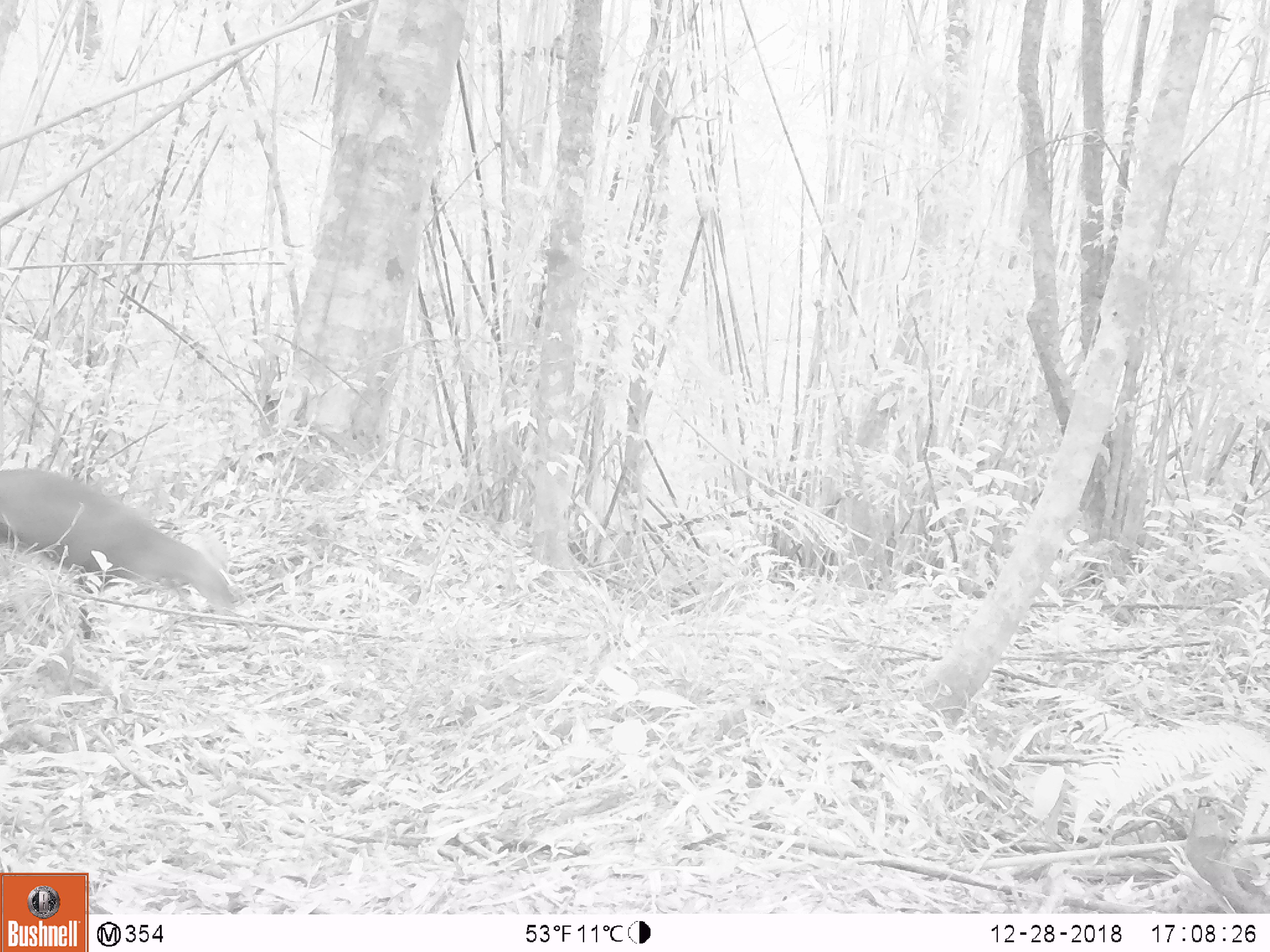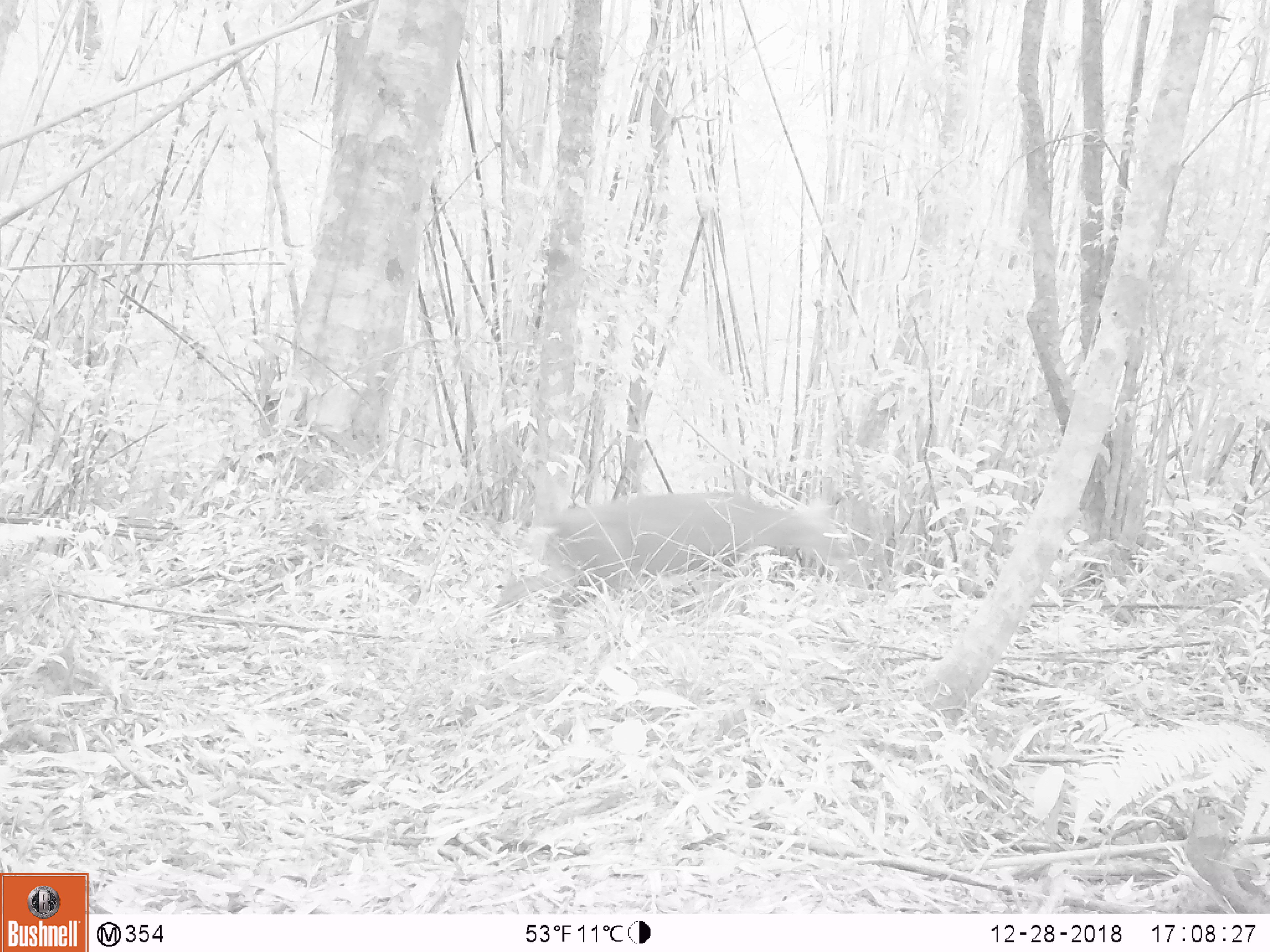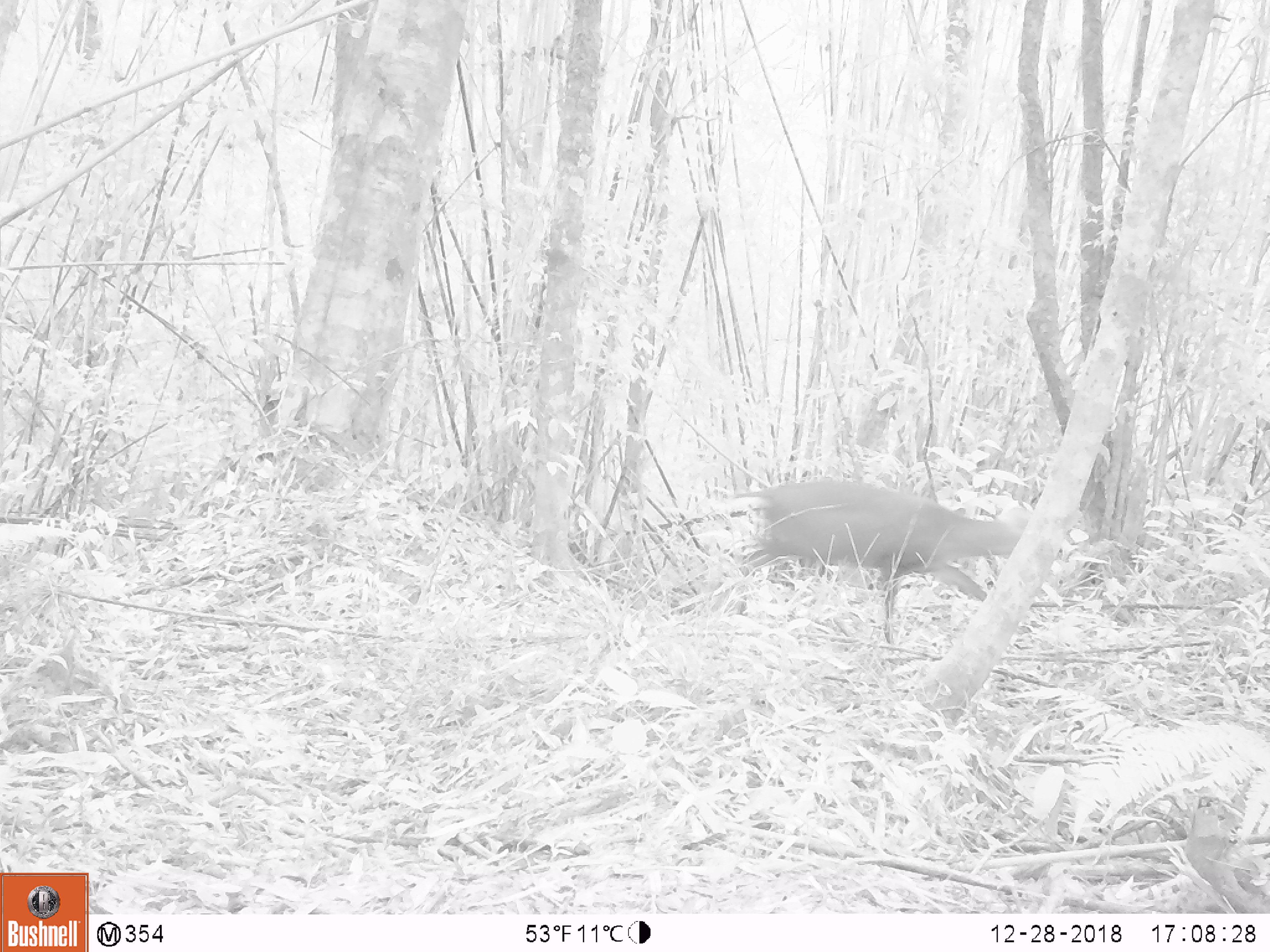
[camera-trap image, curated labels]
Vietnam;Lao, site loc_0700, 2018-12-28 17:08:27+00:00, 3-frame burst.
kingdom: Animalia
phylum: Chordata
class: Mammalia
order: Artiodactyla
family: Cervidae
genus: Muntiacus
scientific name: Muntiacus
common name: muntjacs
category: unidentified muntjac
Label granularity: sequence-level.